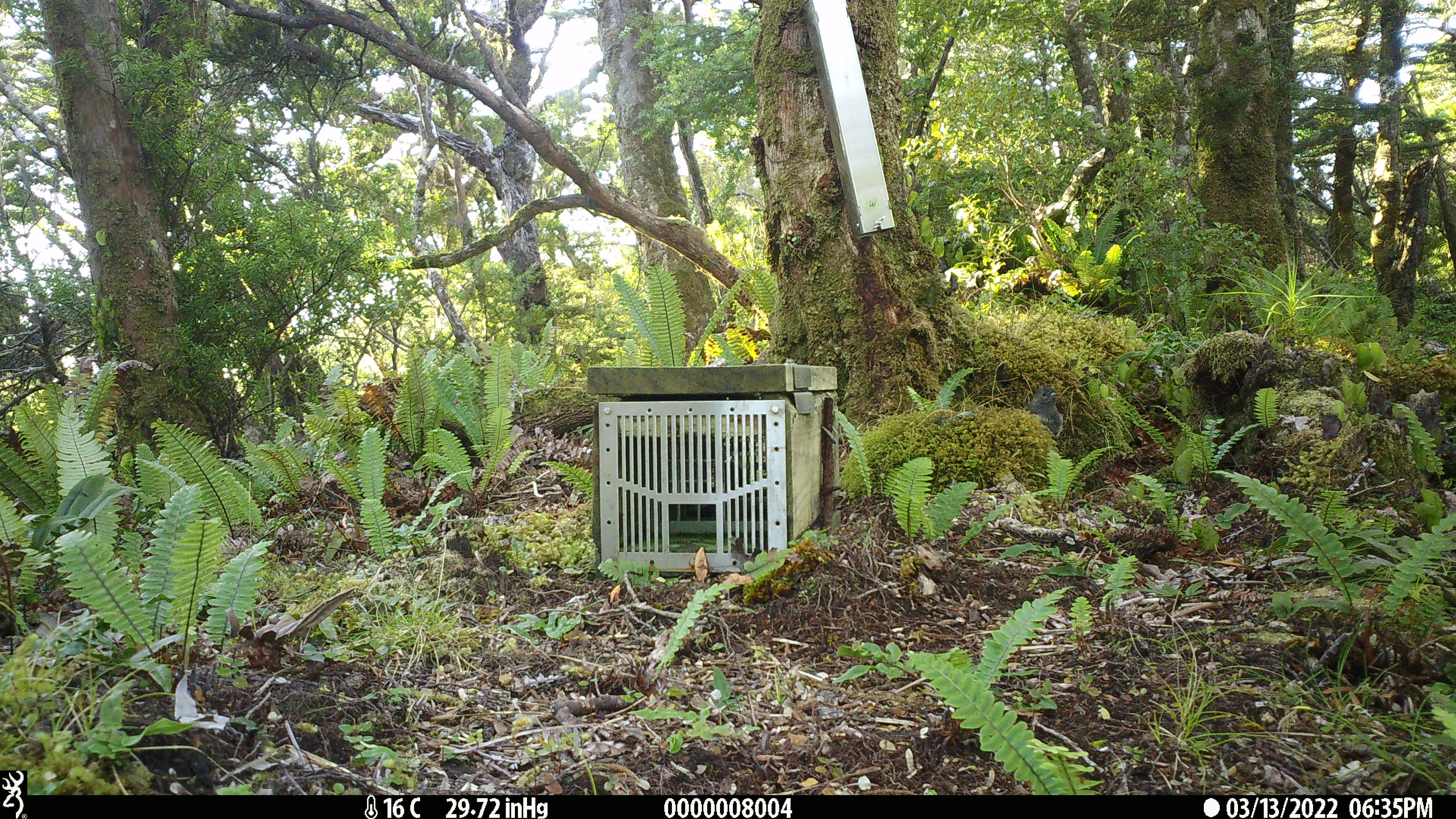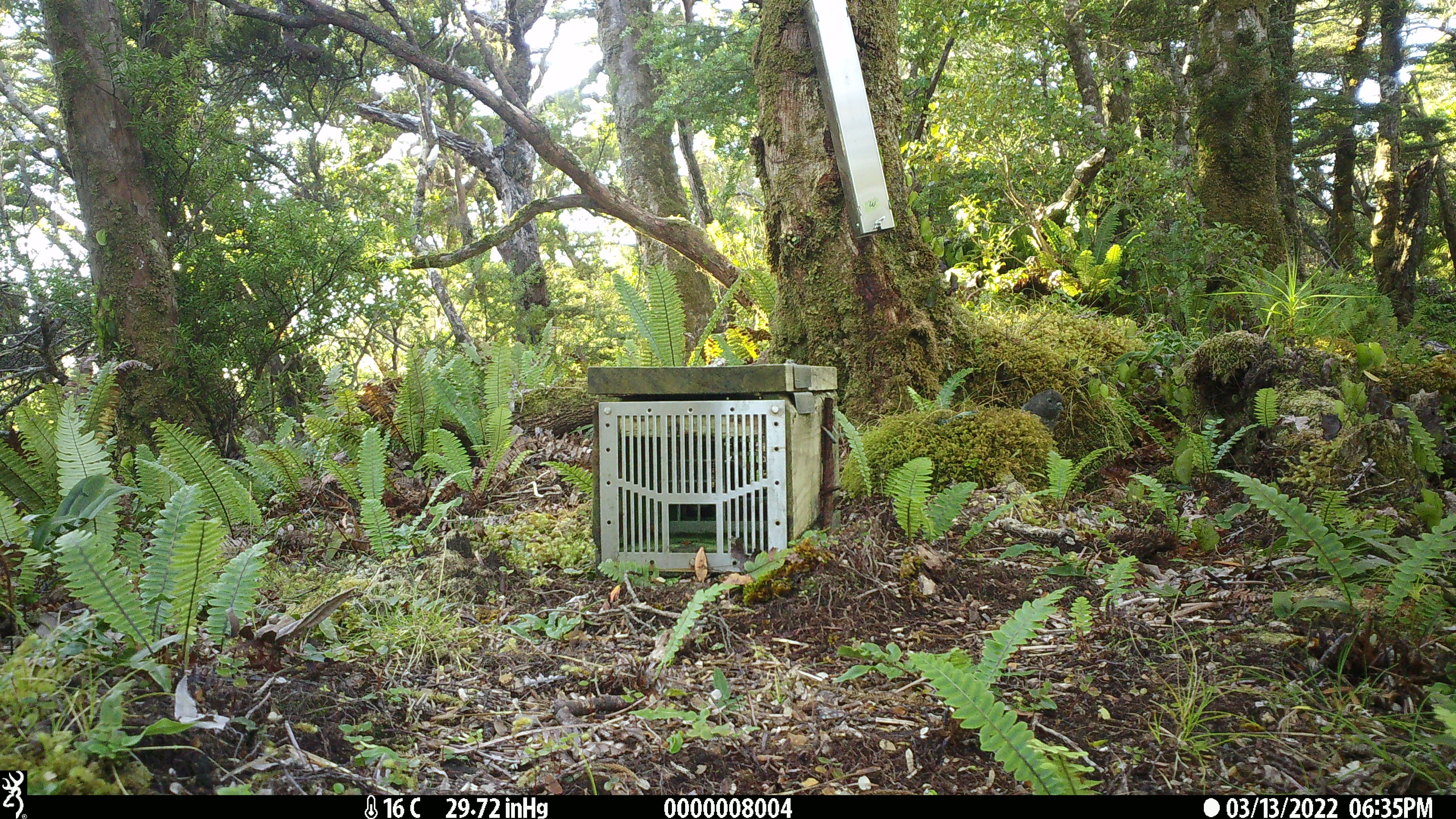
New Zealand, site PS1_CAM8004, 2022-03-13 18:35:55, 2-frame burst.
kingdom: Animalia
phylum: Chordata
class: Aves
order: Passeriformes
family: Petroicidae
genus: Petroica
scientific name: Petroica australis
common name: new zealand robin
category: robin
Robin (new zealand robin) (Petroica australis).